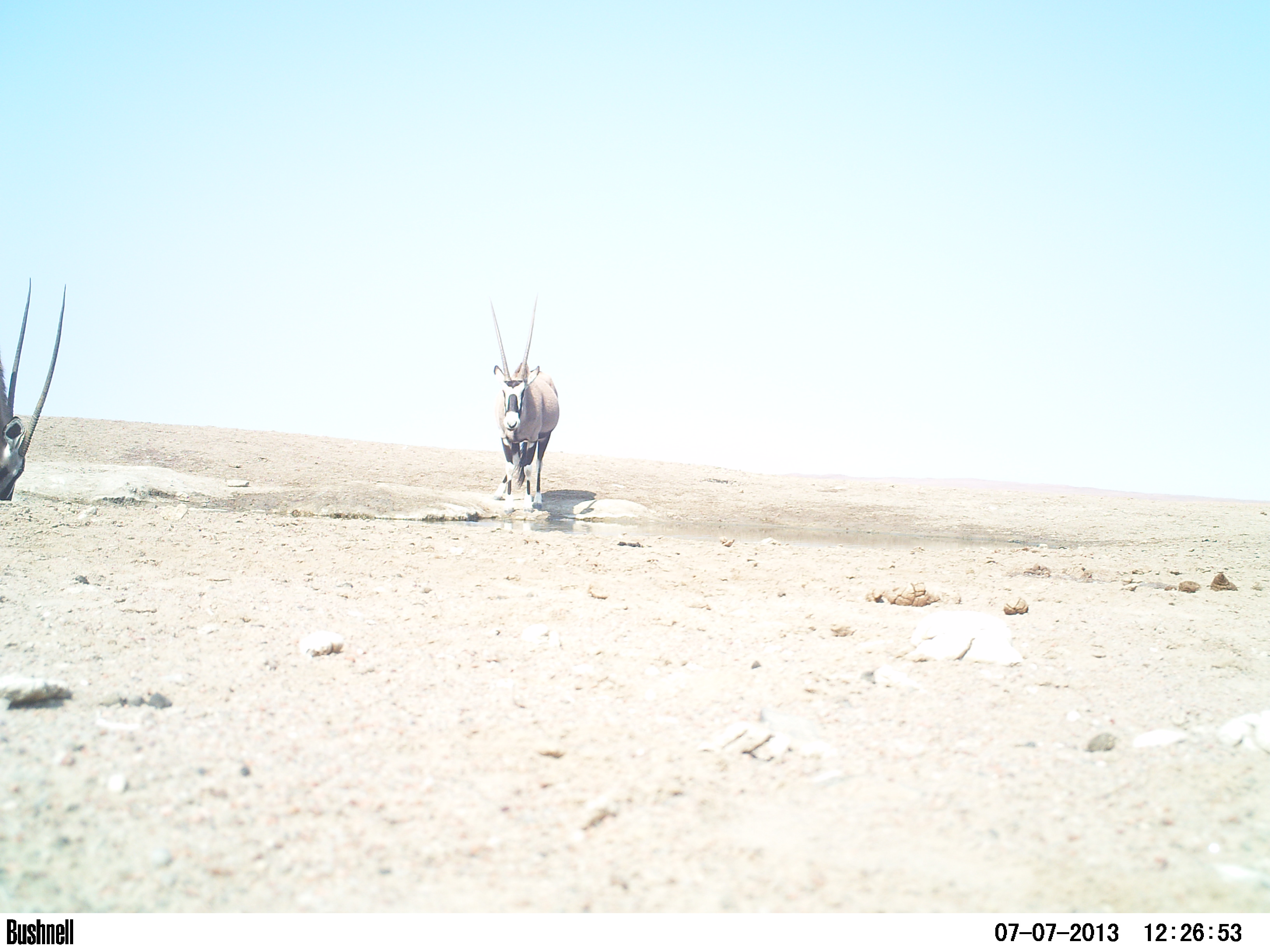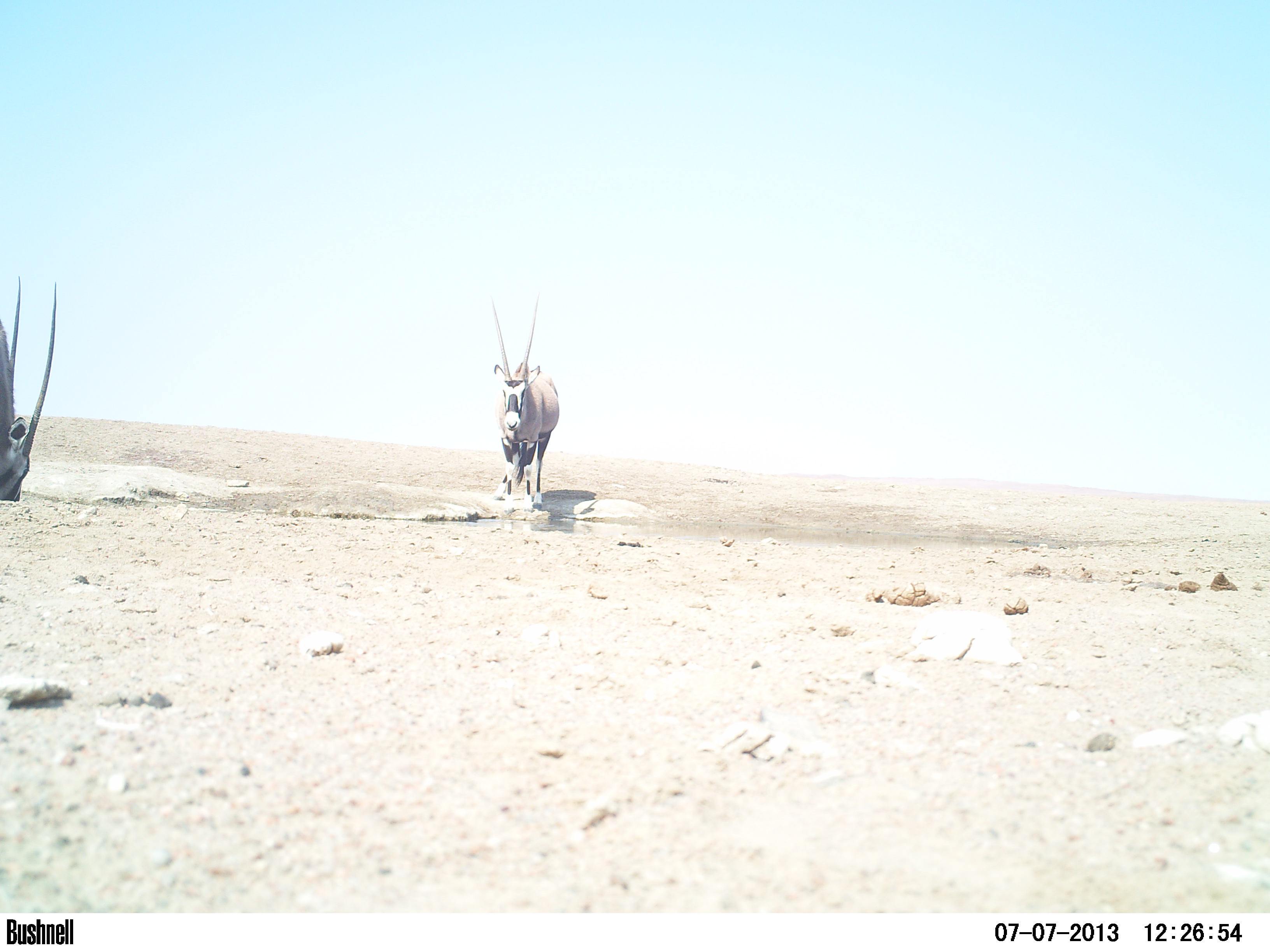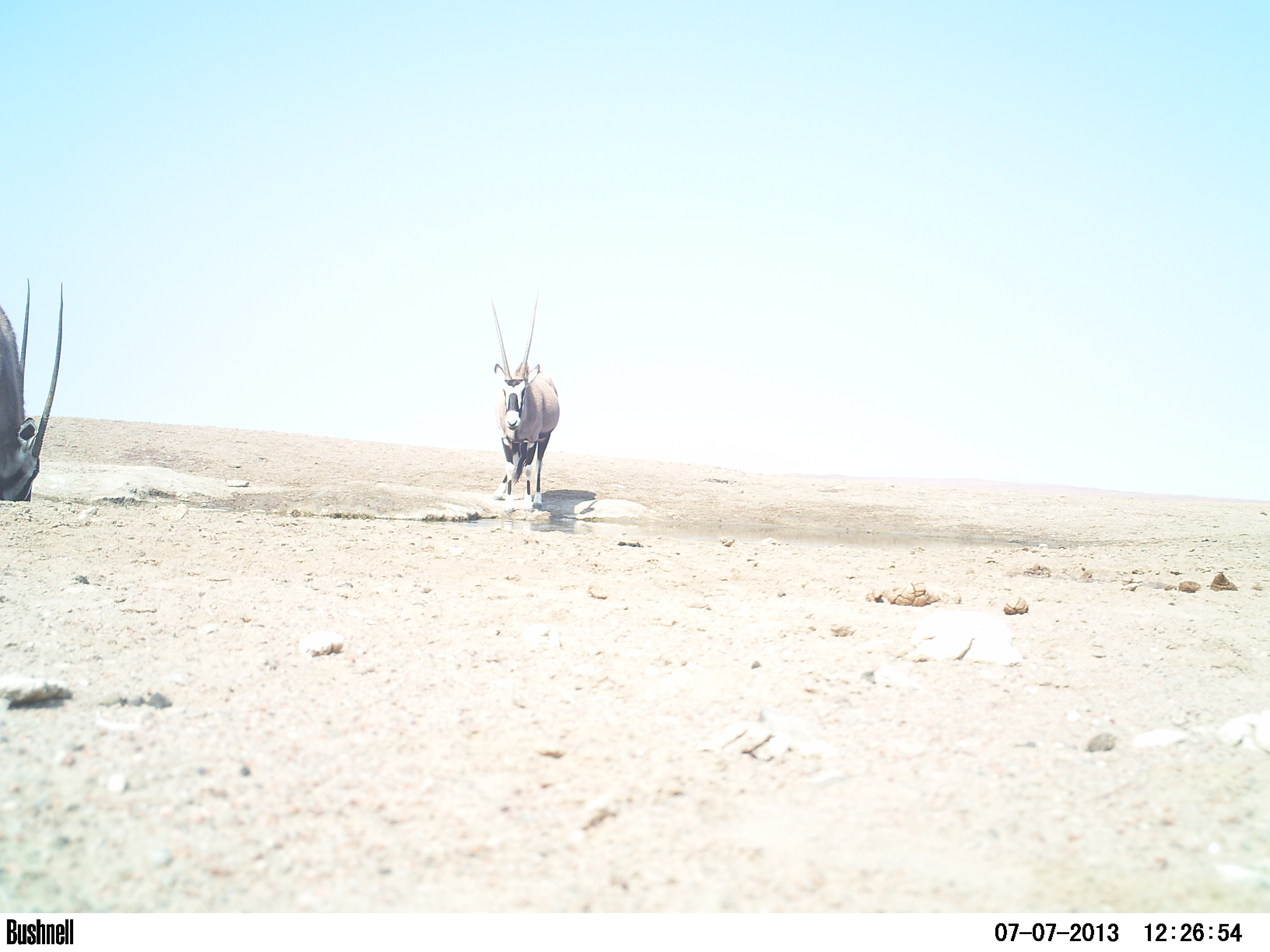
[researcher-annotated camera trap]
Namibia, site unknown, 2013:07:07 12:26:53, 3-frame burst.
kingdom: Animalia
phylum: Chordata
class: Mammalia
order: Artiodactyla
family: Bovidae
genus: Oryx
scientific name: Oryx gazella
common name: gemsbok